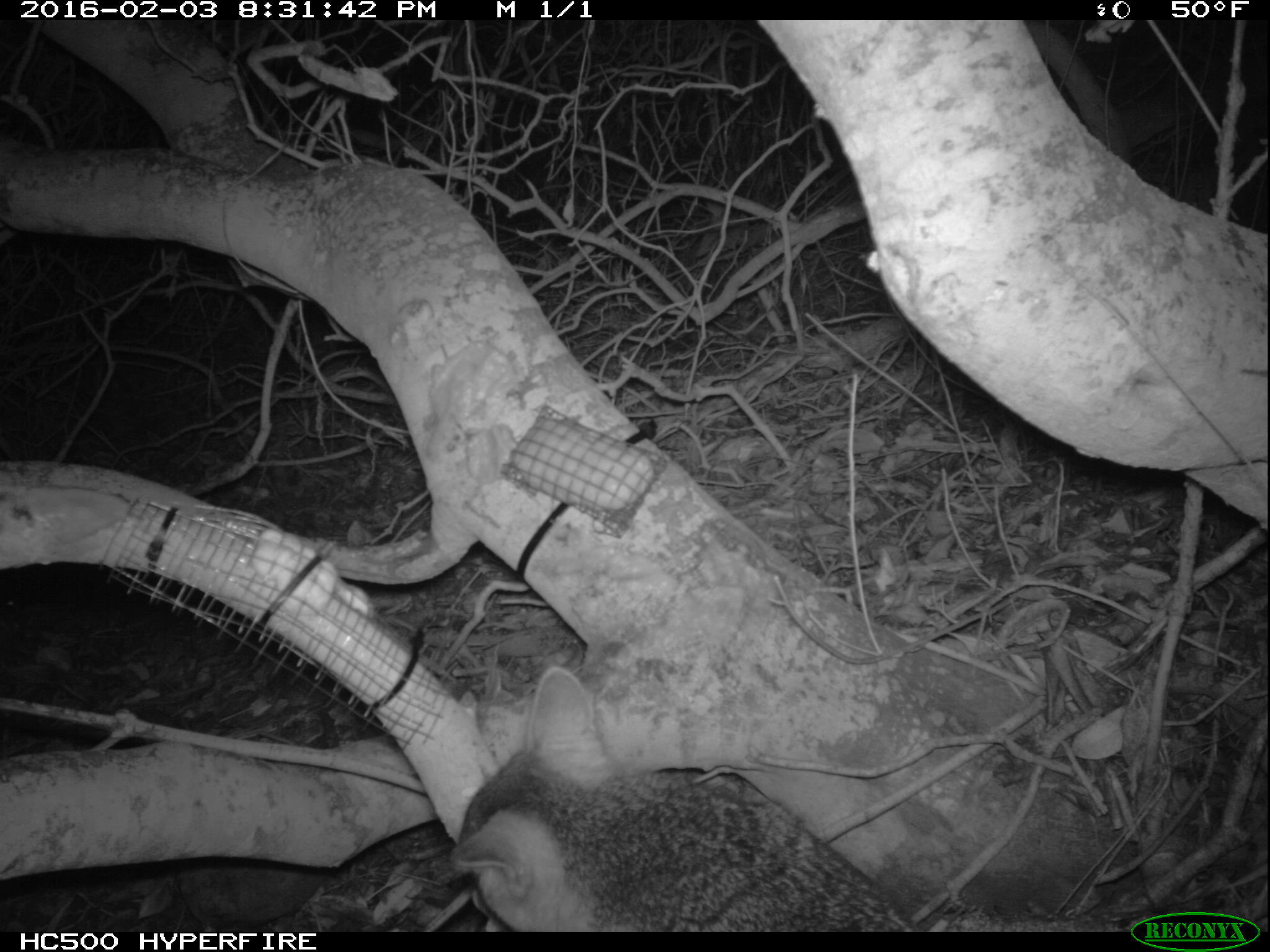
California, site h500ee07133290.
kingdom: Animalia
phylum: Chordata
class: Mammalia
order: Carnivora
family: Canidae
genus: Urocyon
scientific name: Urocyon littoralis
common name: island fox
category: fox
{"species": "fox (island fox) (Urocyon littoralis)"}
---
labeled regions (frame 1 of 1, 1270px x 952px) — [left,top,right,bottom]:
fox: [448,664,918,932]